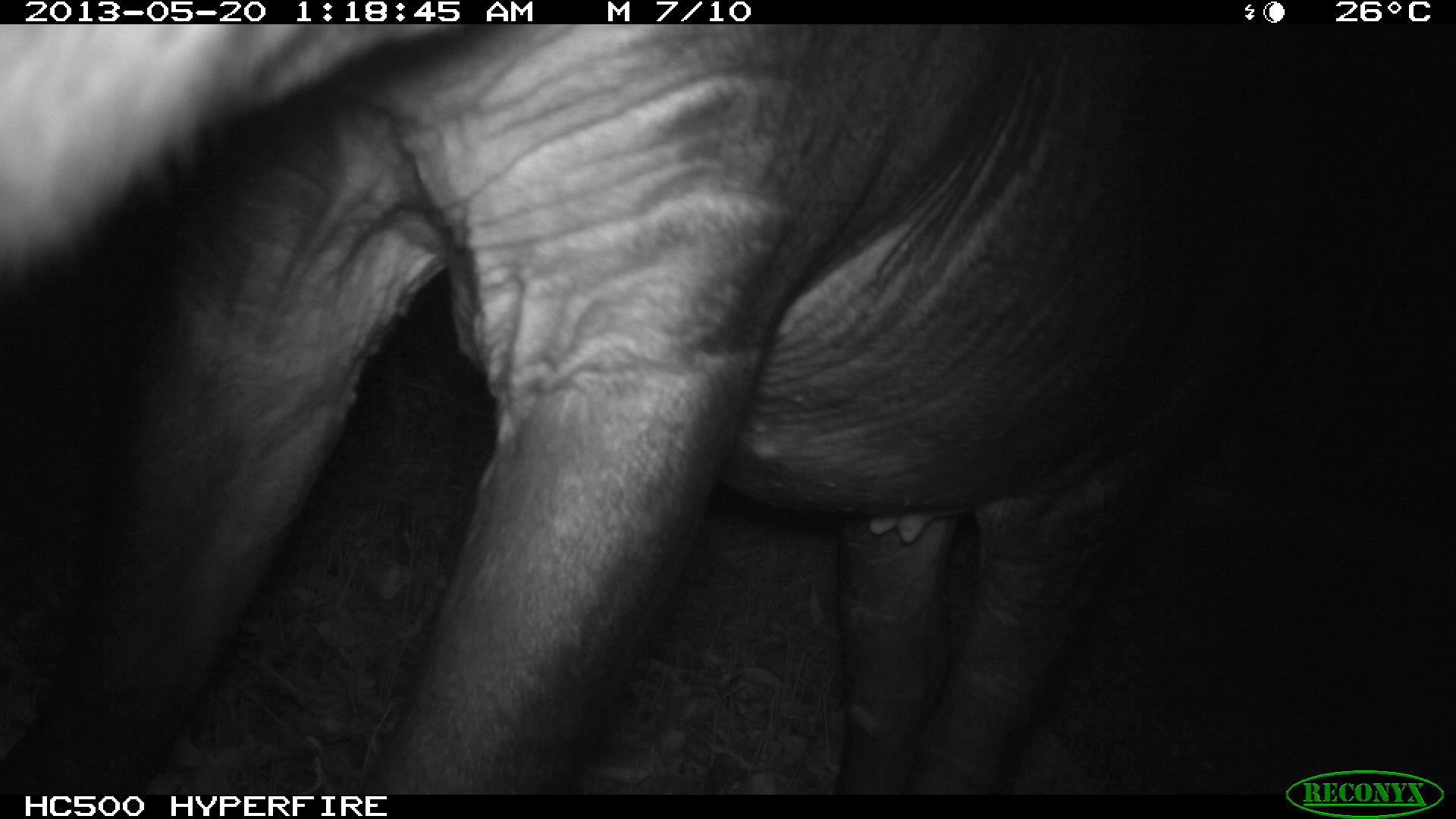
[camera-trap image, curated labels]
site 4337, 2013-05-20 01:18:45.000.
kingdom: Animalia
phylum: Chordata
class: Mammalia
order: Perissodactyla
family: Tapiridae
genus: Tapirus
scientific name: Tapirus bairdii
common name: baird's tapir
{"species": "Tapirus bairdii (baird's tapir)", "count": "1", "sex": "female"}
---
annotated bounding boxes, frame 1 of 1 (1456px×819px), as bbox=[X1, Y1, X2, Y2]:
tapirus bairdii: bbox=[2, 24, 1448, 789]